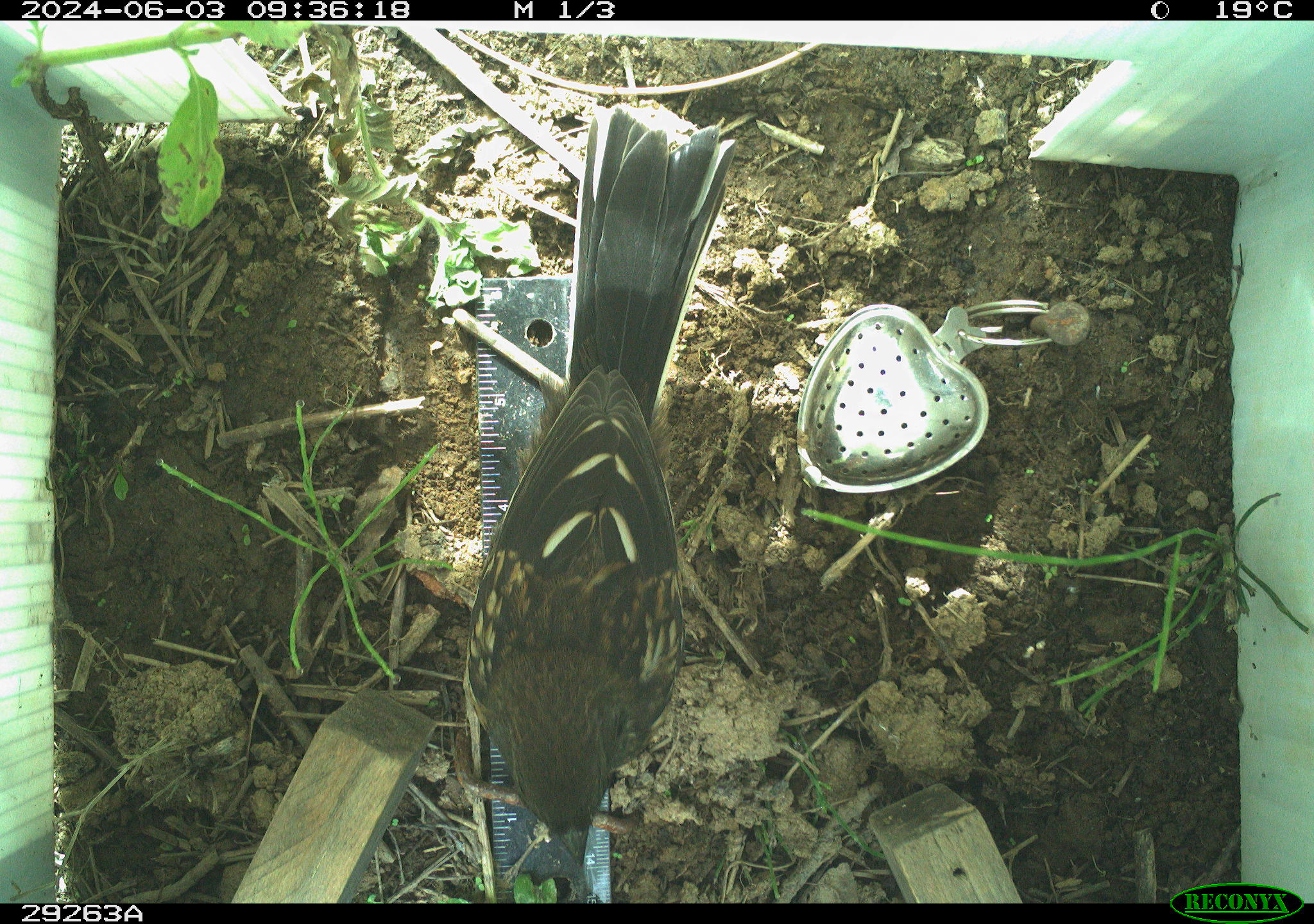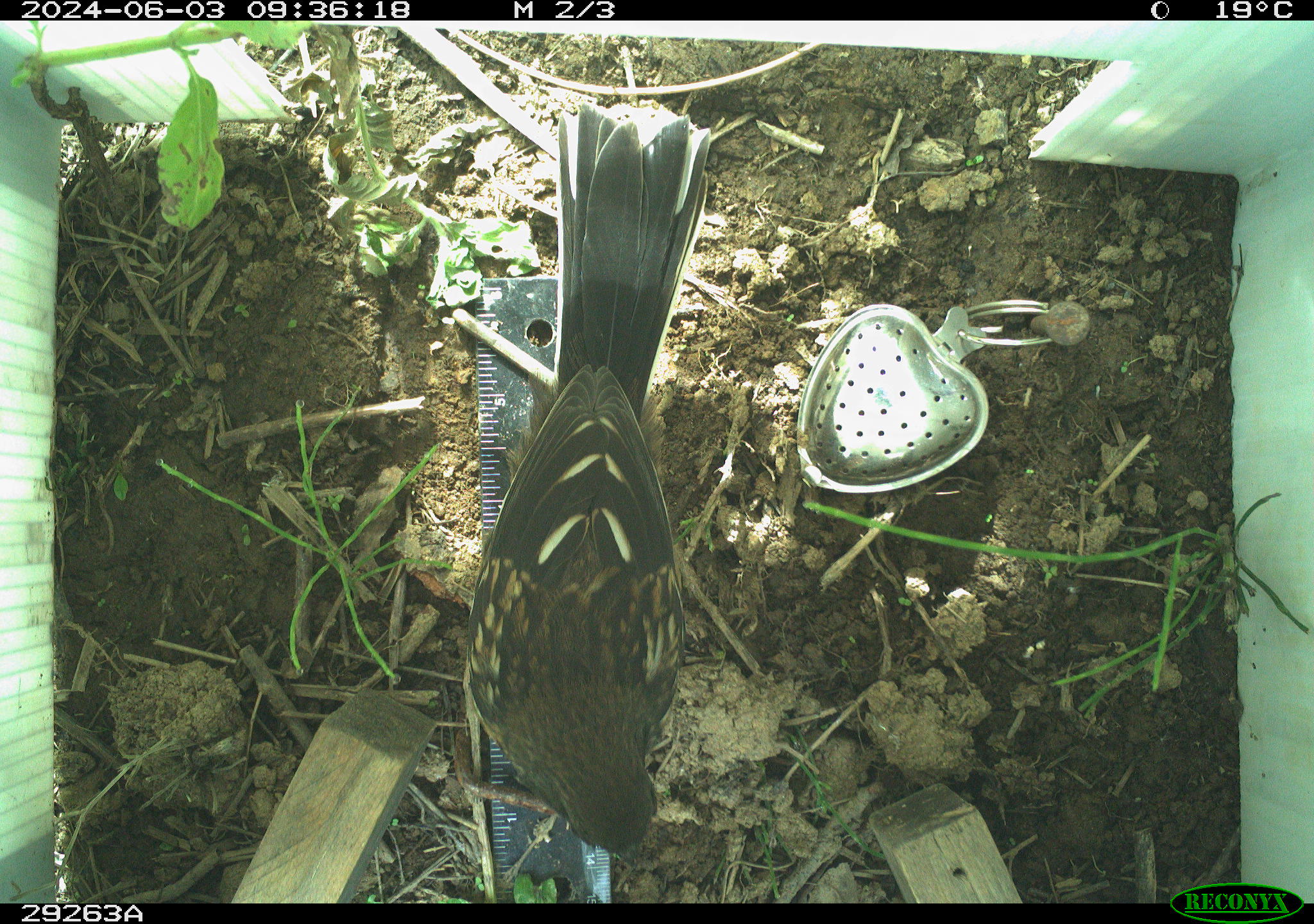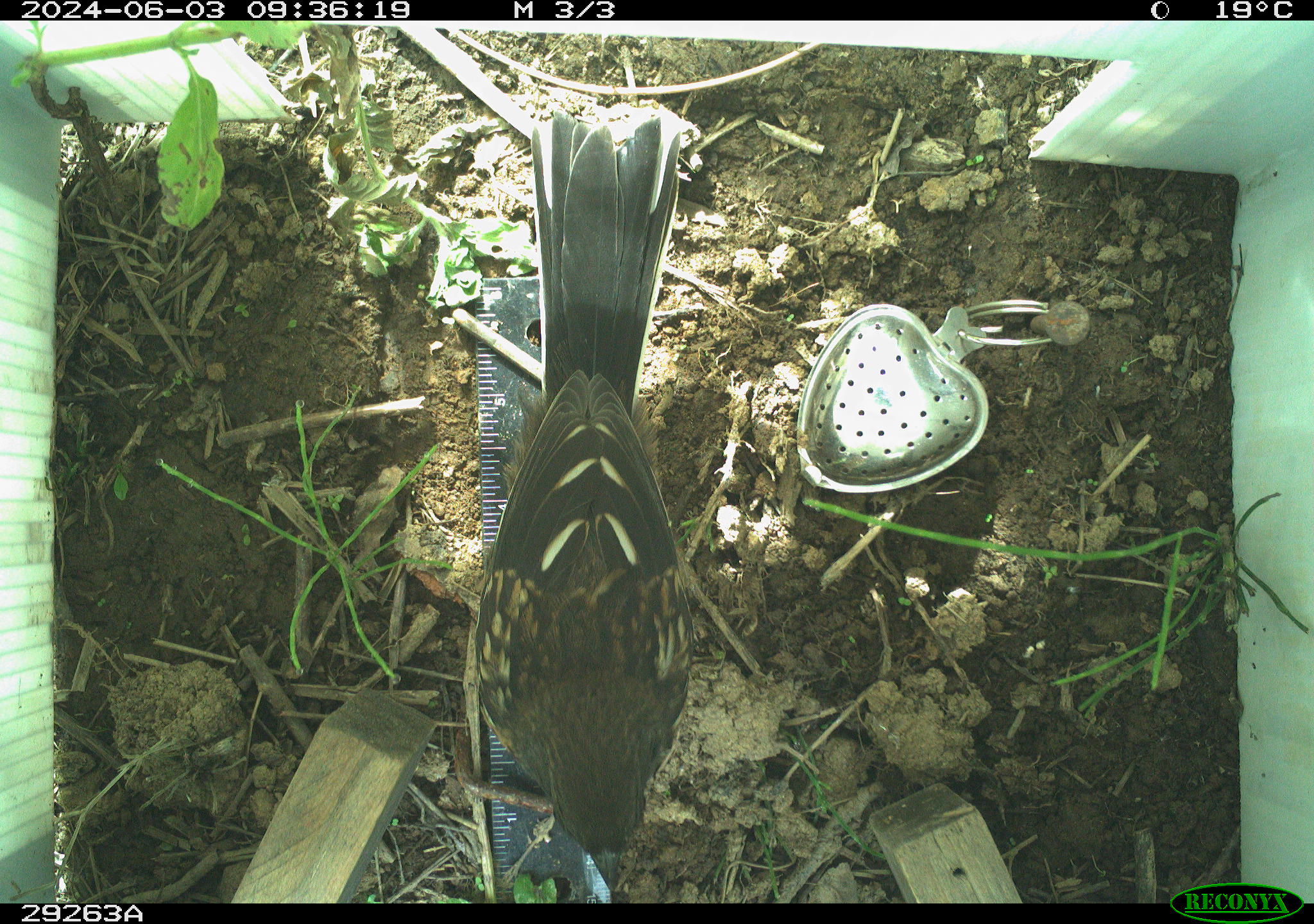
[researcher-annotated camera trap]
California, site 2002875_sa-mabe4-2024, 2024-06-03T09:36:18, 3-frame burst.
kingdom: Animalia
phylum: Chordata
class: Aves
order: Passeriformes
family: Passerellidae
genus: Pipilo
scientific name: Pipilo maculatus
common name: spotted towhee